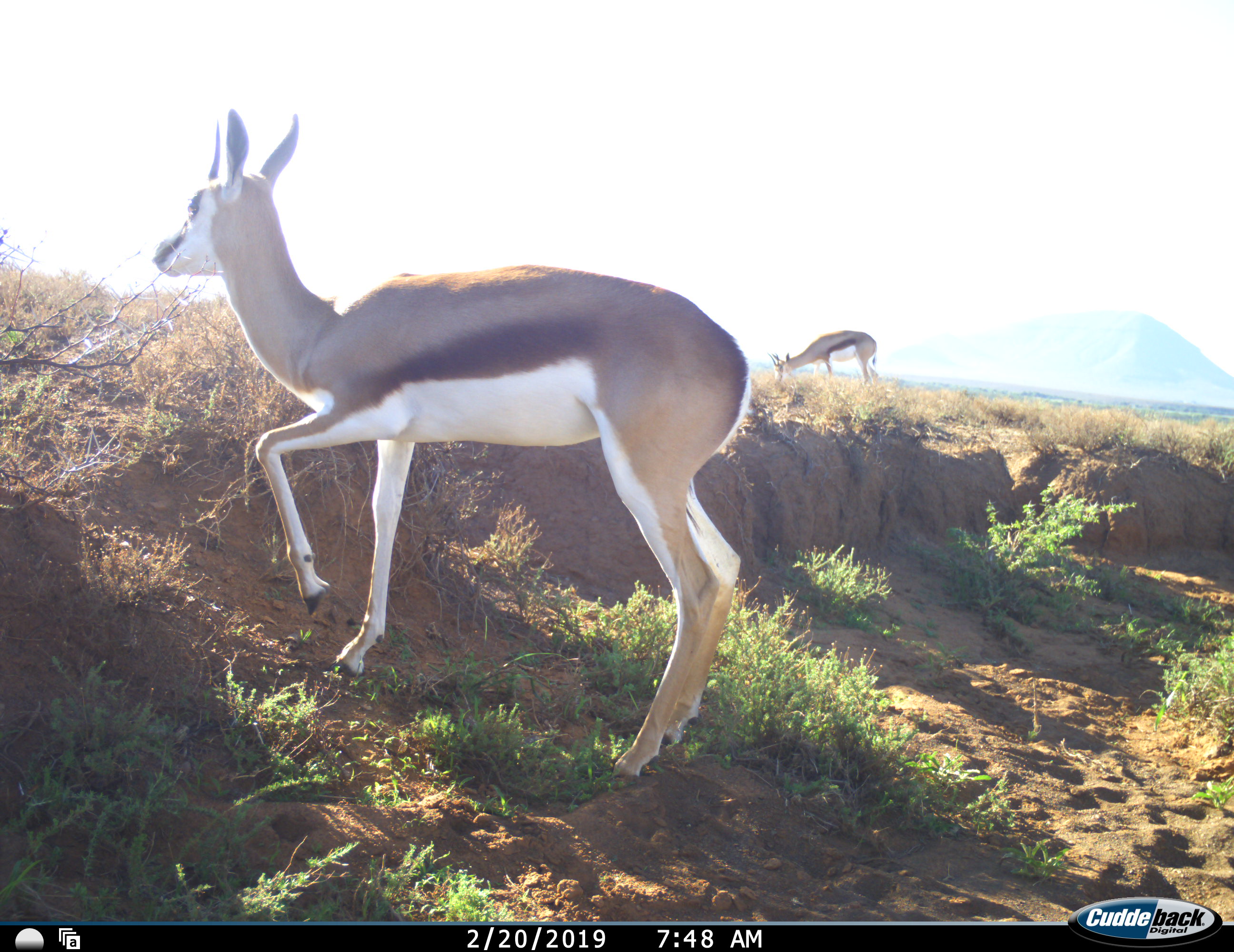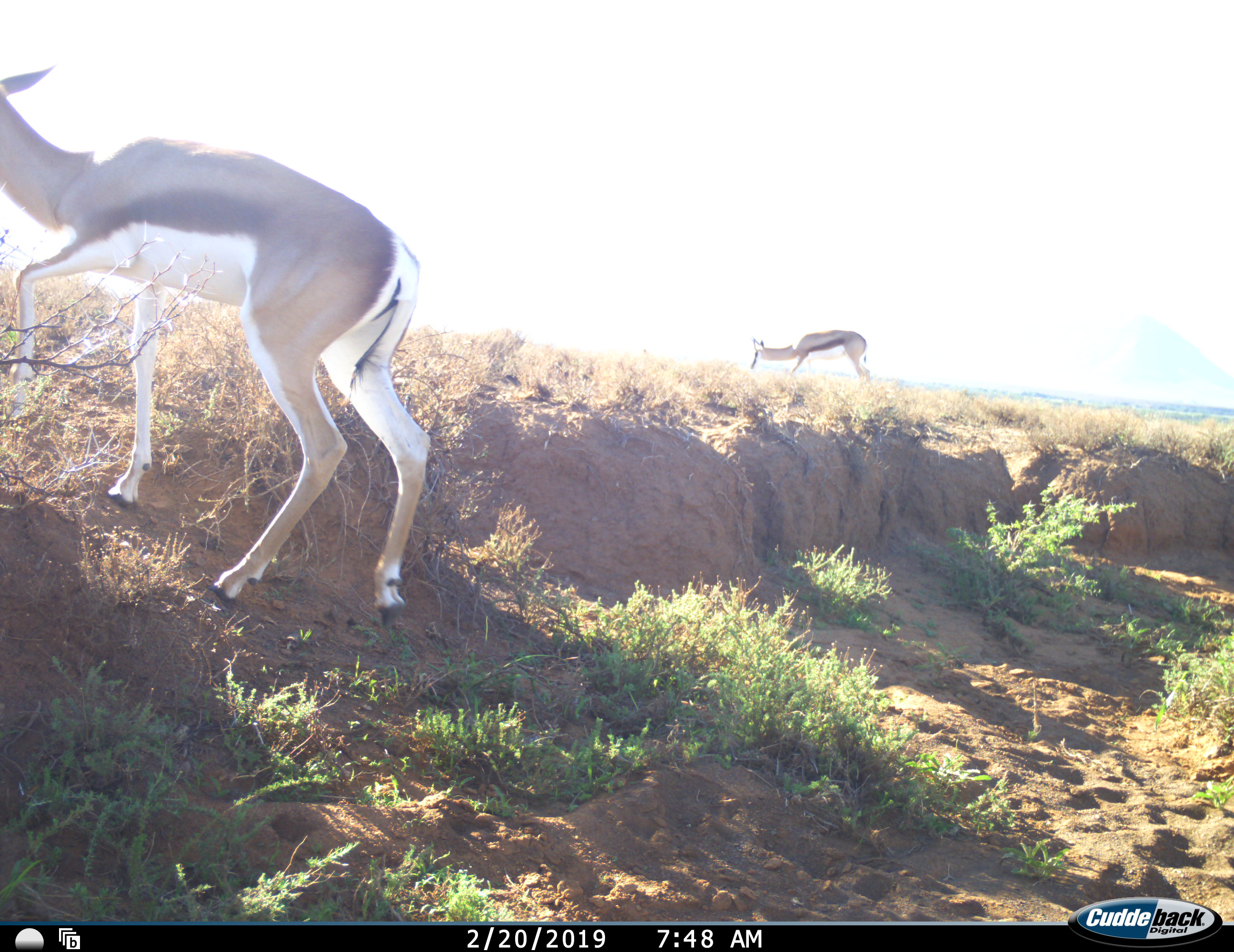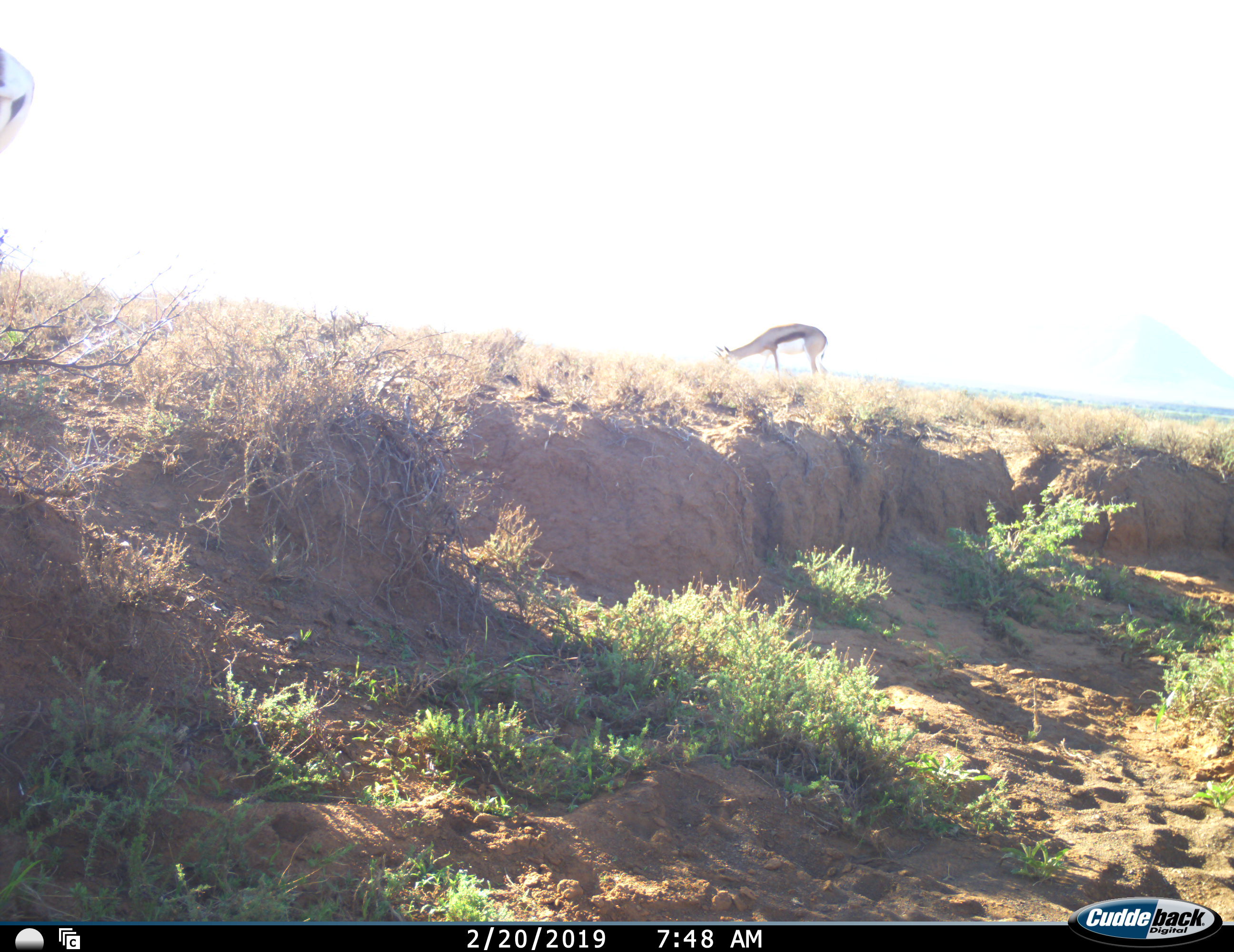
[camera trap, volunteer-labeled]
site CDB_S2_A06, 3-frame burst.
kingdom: Animalia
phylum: Chordata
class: Mammalia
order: Artiodactyla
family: Bovidae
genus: Antidorcas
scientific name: Antidorcas marsupialis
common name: springbok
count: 2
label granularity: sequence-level